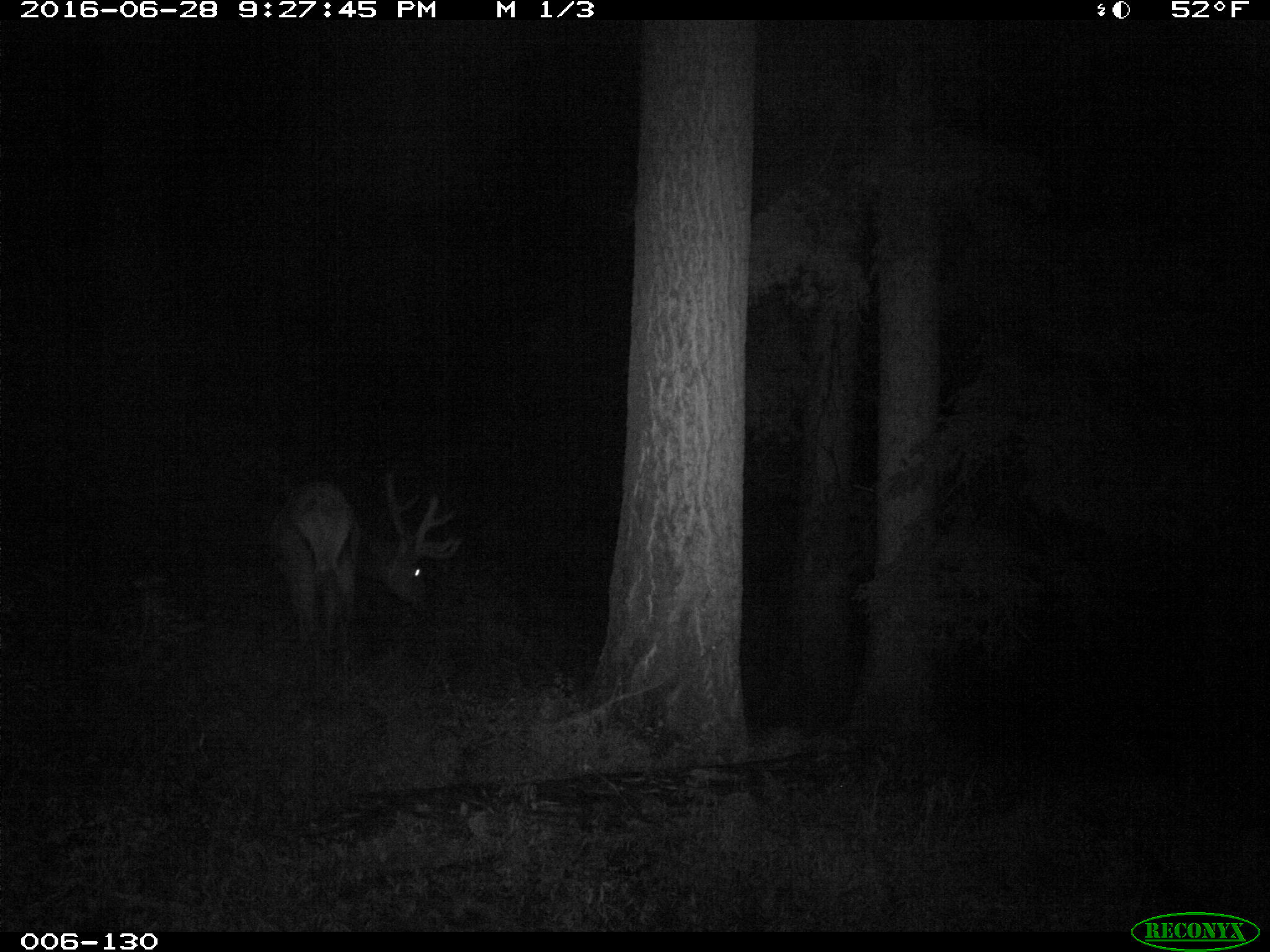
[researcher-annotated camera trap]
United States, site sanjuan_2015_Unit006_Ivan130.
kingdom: Animalia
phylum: Chordata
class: Mammalia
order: Artiodactyla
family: Cervidae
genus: Cervus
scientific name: Cervus elaphus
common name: red deer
Cervus elaphus (red deer).